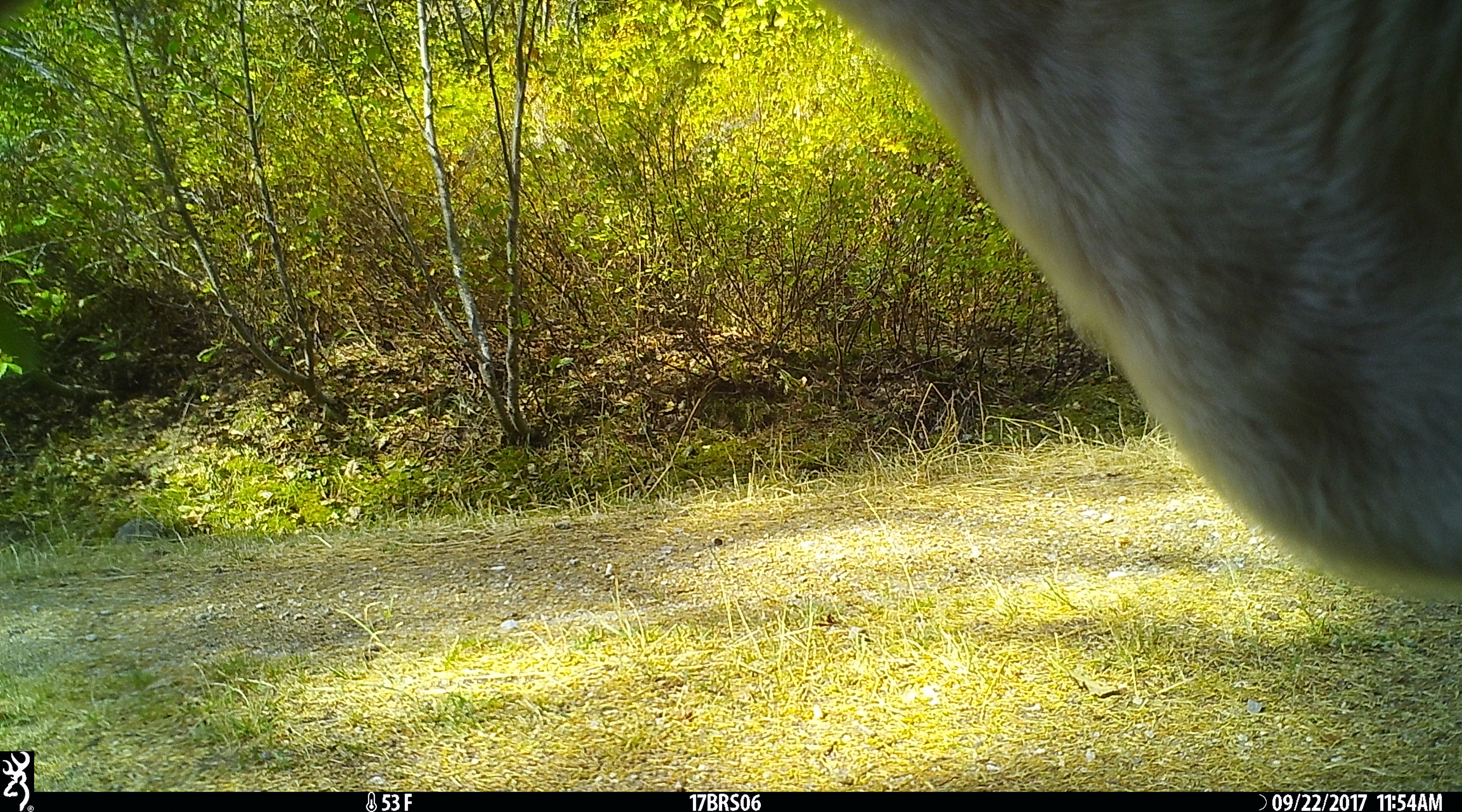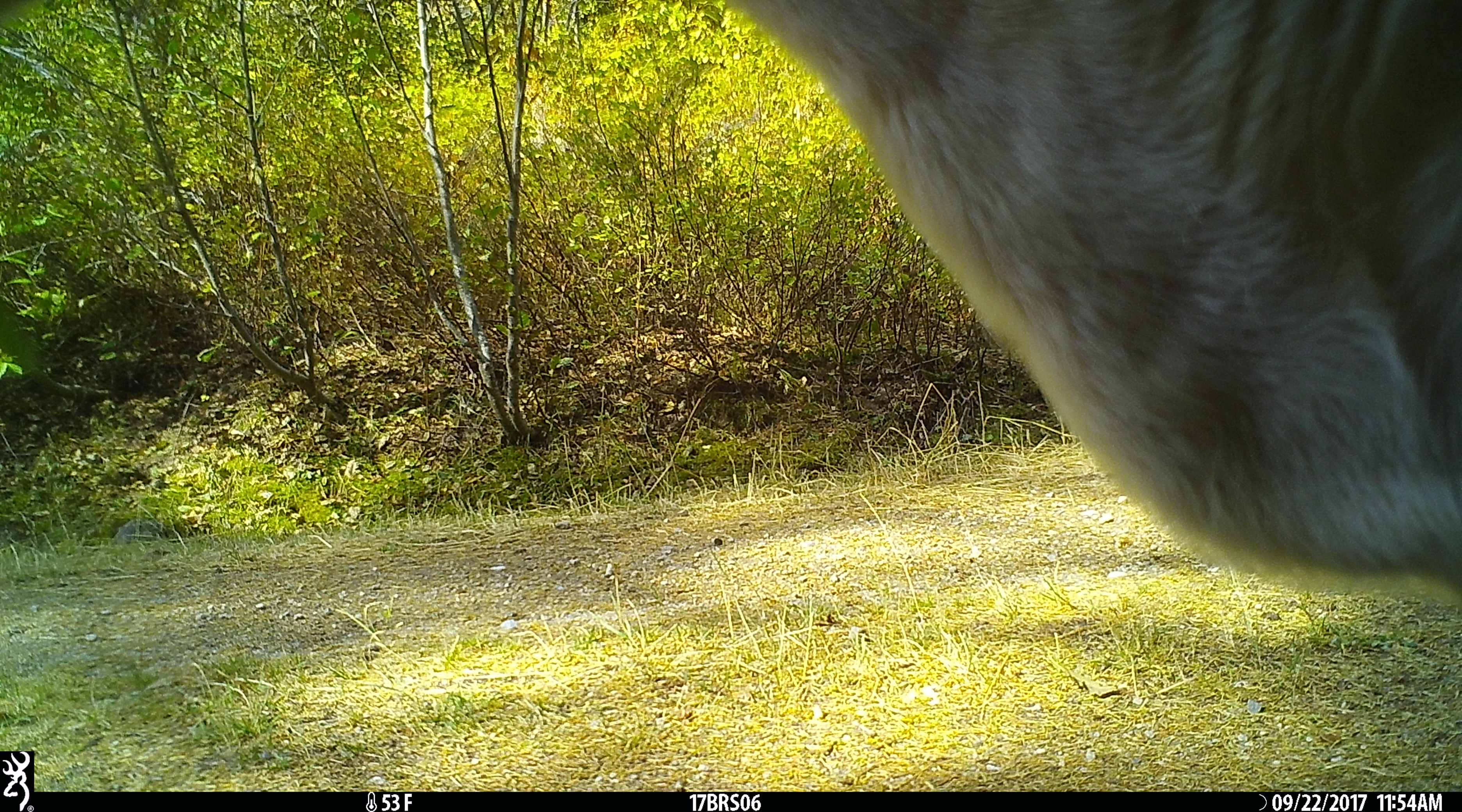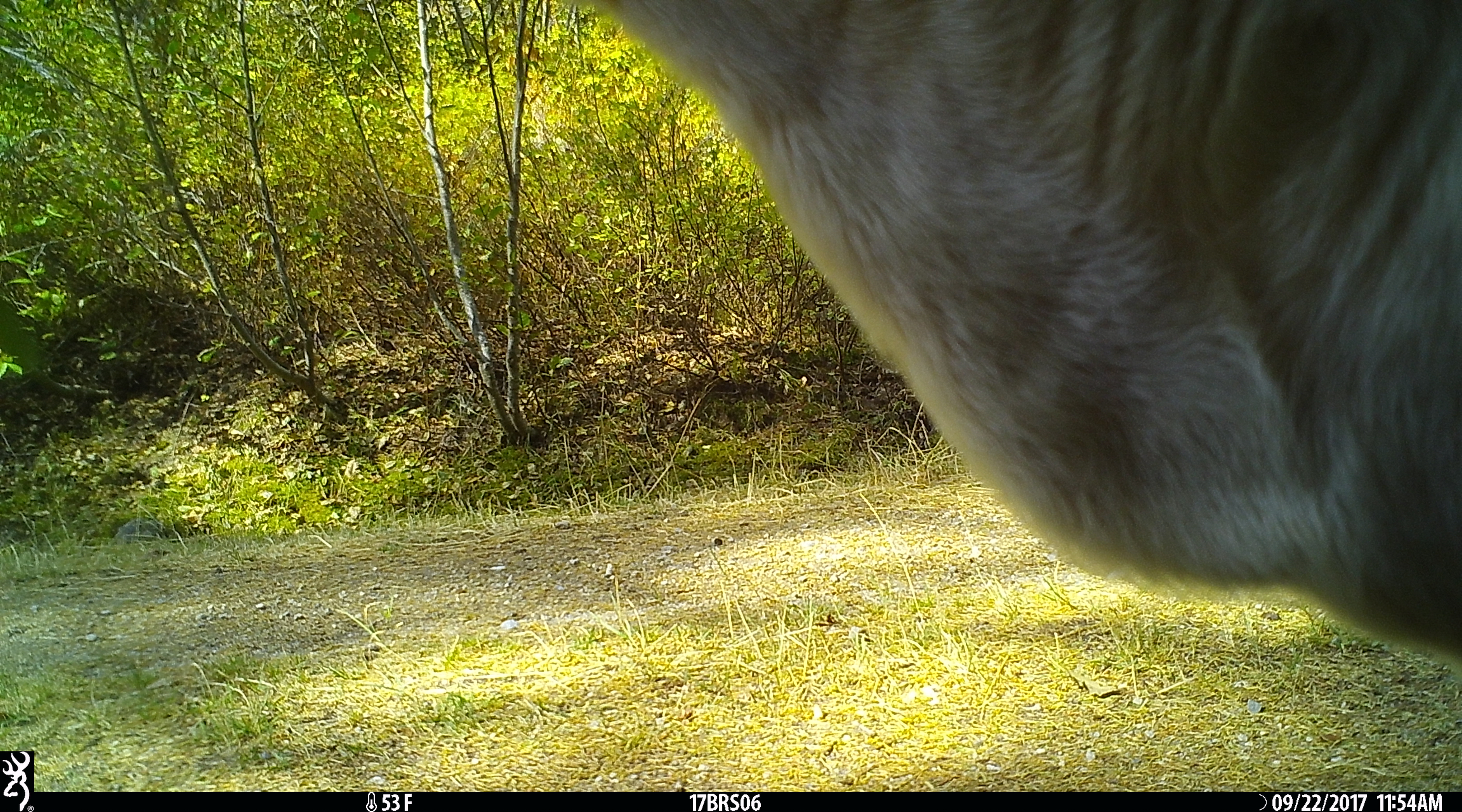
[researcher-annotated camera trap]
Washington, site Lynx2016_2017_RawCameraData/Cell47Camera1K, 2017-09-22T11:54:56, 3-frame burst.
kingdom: Animalia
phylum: Chordata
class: Mammalia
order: Artiodactyla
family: Bovidae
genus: Bos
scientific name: Bos taurus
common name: domestic cattle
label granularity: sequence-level